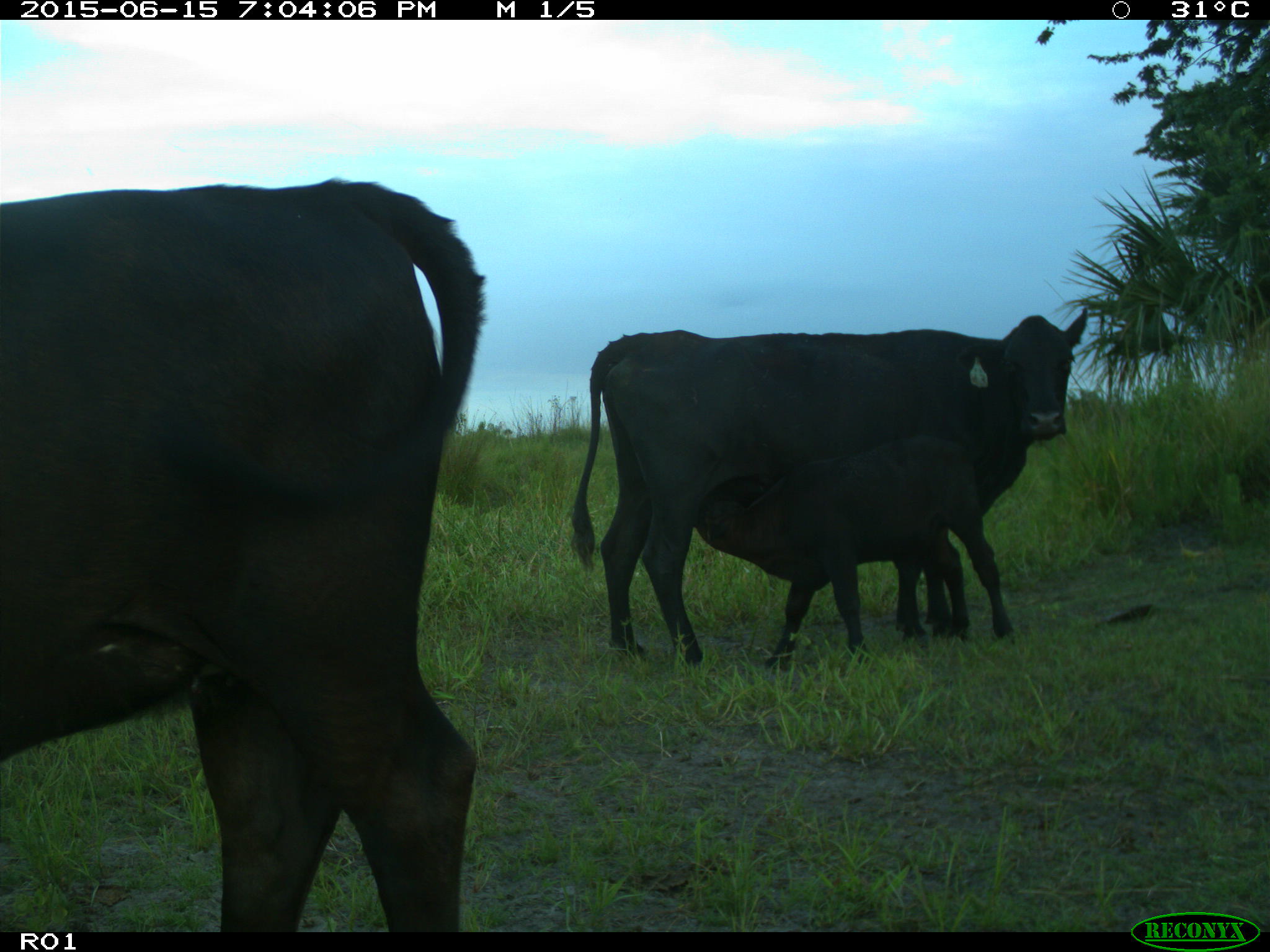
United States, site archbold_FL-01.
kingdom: Animalia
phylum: Chordata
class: Mammalia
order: Artiodactyla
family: Bovidae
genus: Bos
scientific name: Bos taurus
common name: domestic cow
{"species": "Bos taurus (domestic cow)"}